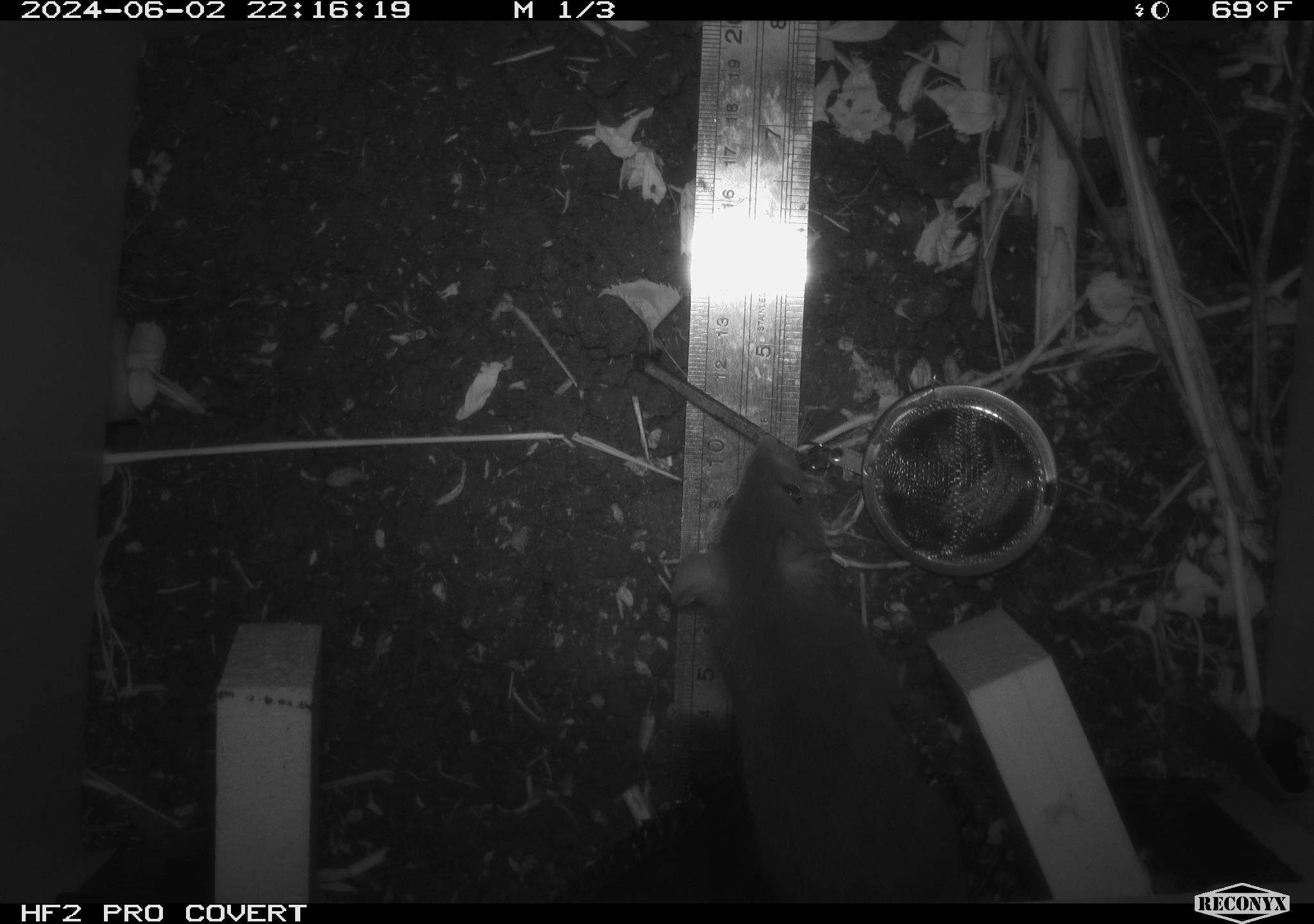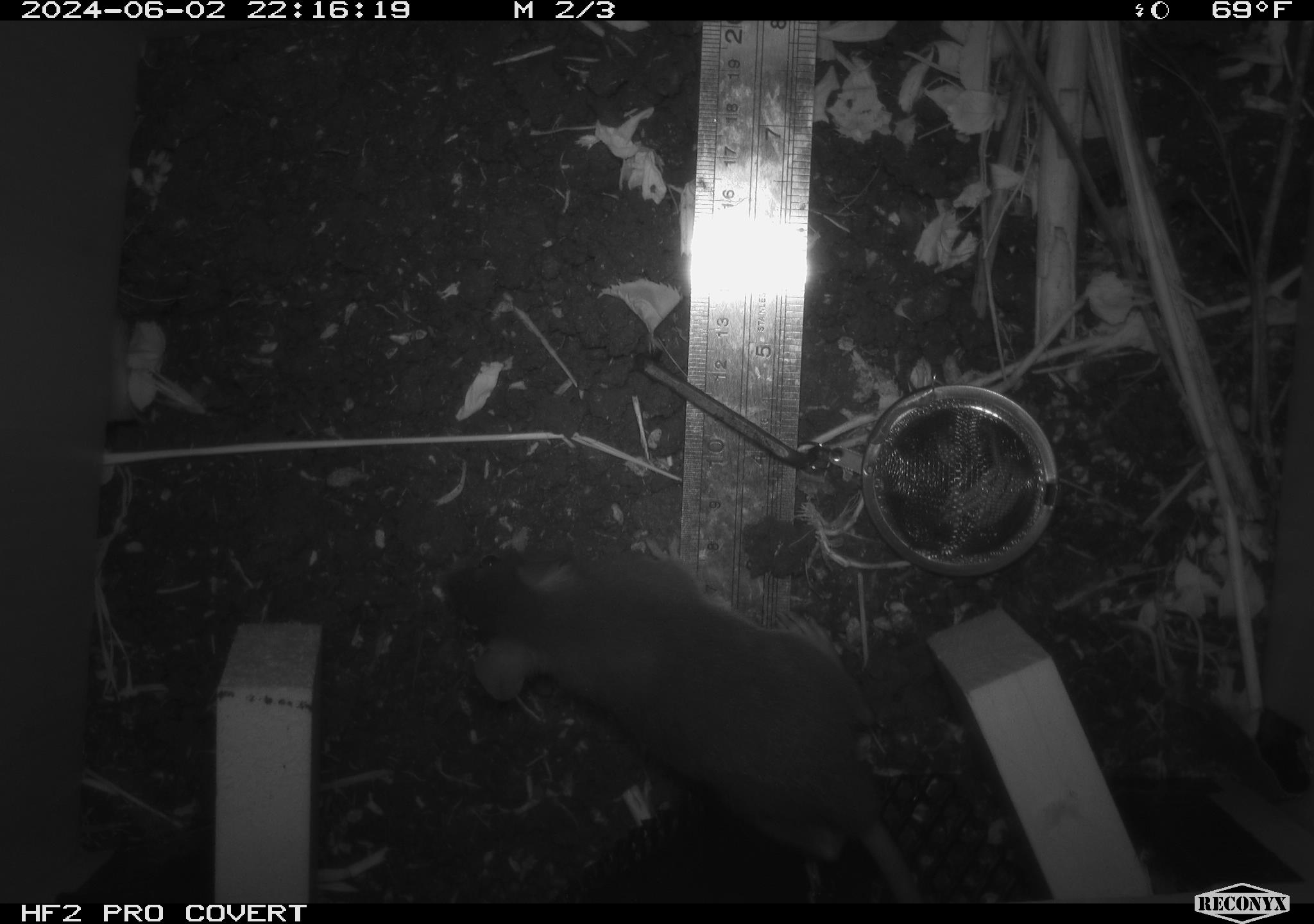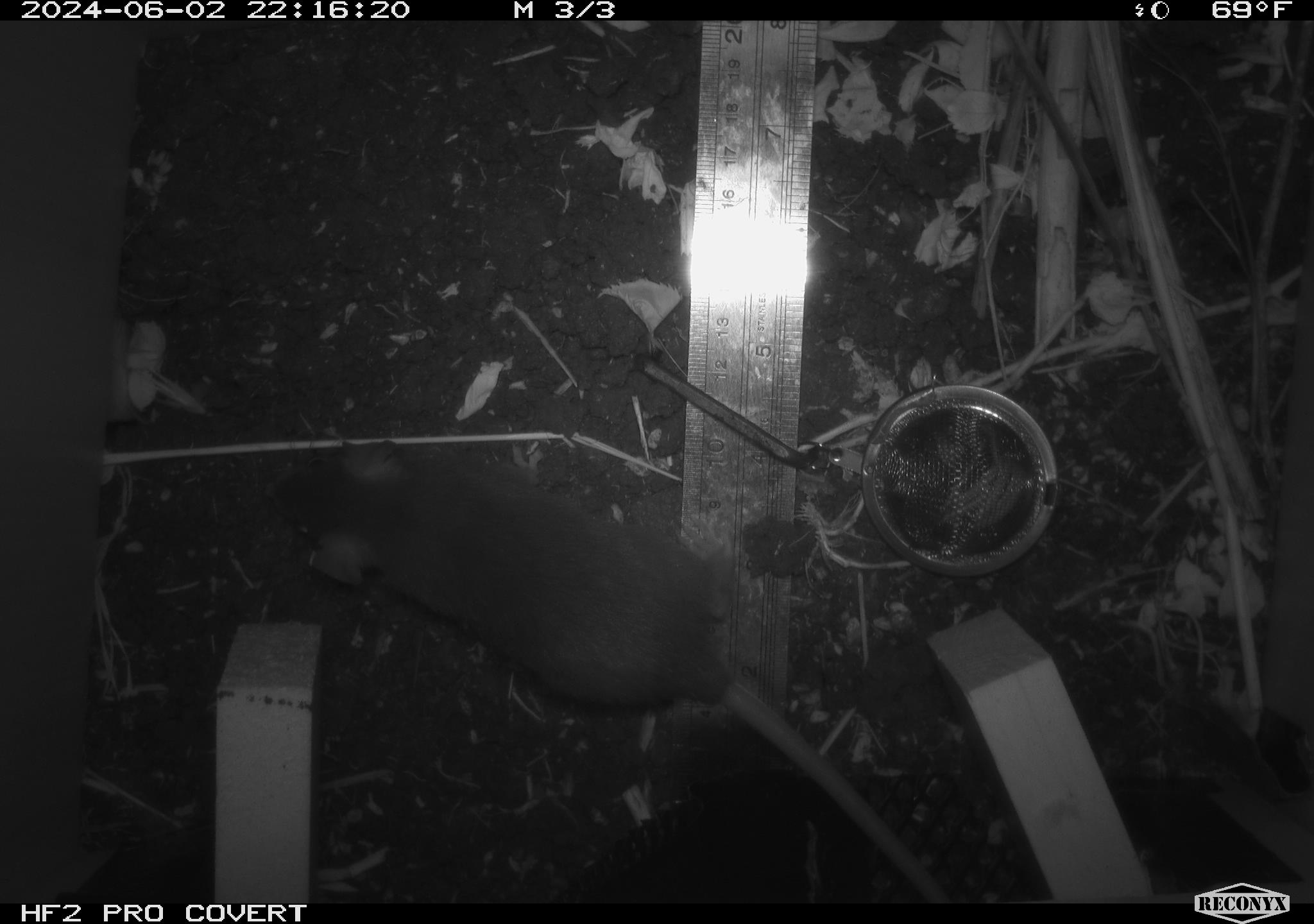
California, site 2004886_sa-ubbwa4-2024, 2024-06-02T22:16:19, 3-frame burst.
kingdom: Animalia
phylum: Chordata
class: Mammalia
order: Rodentia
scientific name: Rodentia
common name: woodrat or rat or mouse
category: woodrat or rat or mouse species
Woodrat or rat or mouse species (woodrat or rat or mouse) (Rodentia).